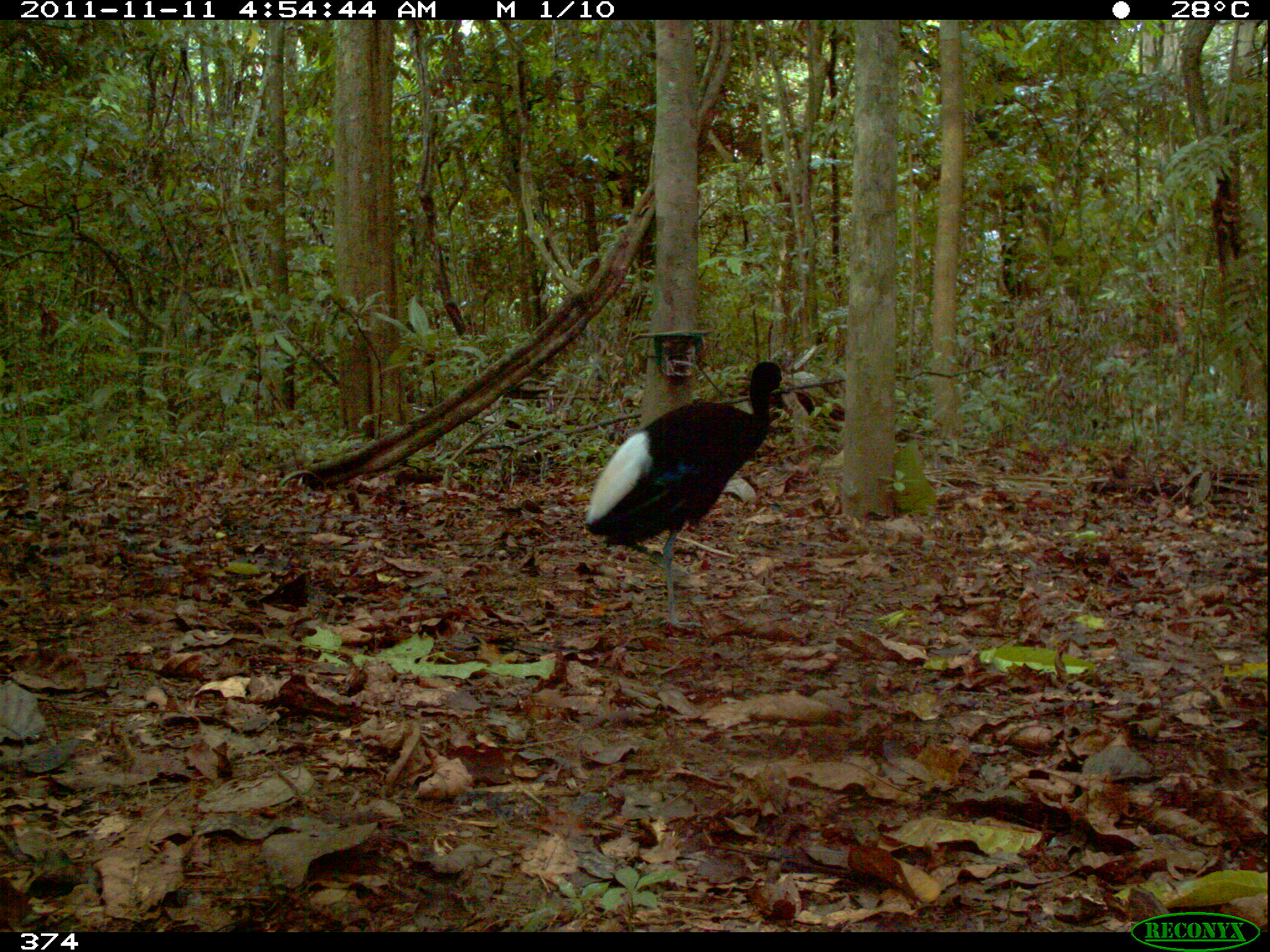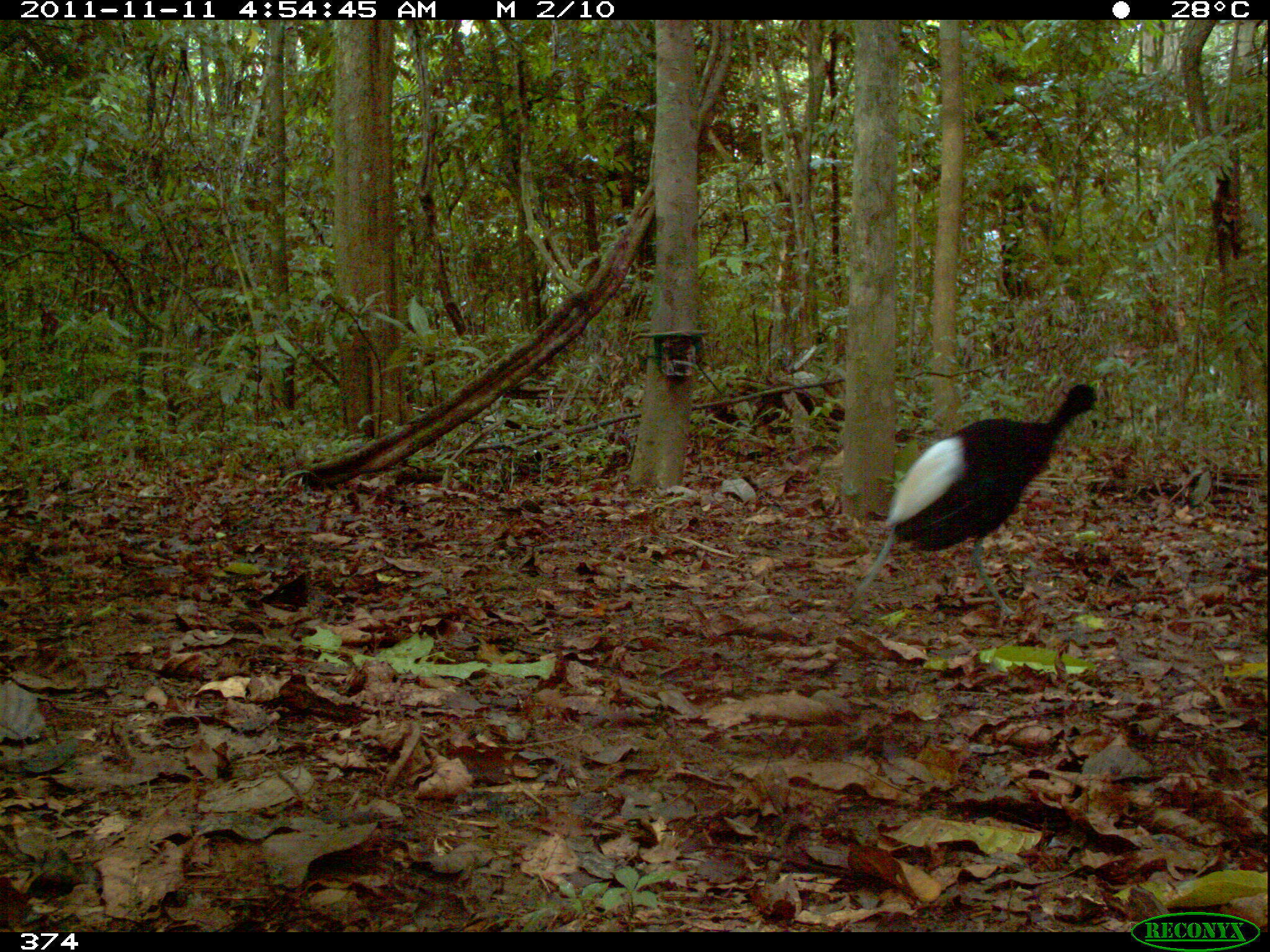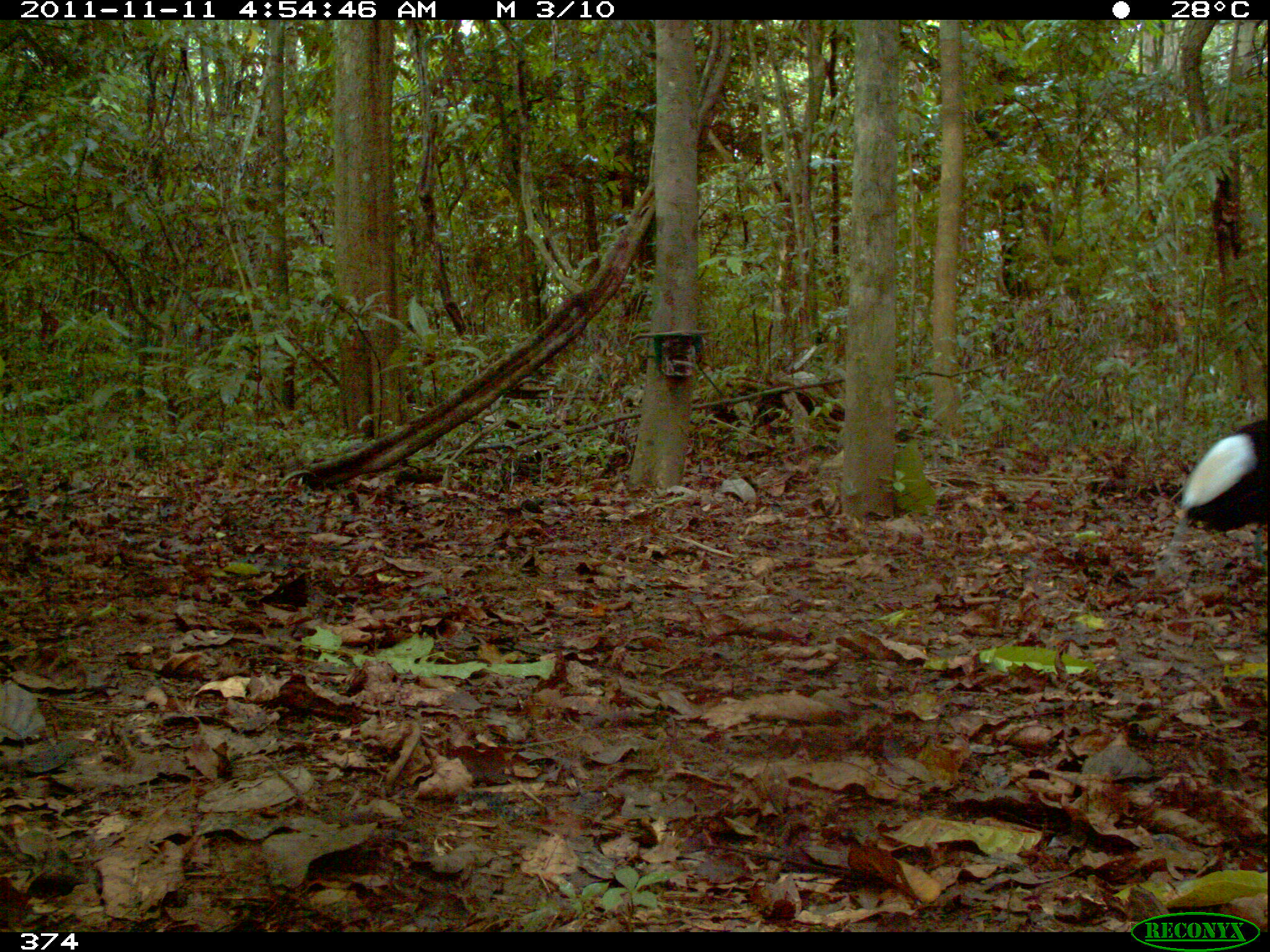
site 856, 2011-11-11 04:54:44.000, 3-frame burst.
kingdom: Animalia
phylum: Chordata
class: Aves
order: Gruiformes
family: Psophiidae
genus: Psophia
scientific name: Psophia leucoptera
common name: pale-winged trumpeter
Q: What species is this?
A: Psophia leucoptera (pale-winged trumpeter).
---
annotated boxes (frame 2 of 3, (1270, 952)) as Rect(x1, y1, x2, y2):
psophia leucoptera: Rect(839, 380, 1097, 625)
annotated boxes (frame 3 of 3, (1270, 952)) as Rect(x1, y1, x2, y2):
psophia leucoptera: Rect(1155, 417, 1270, 576)